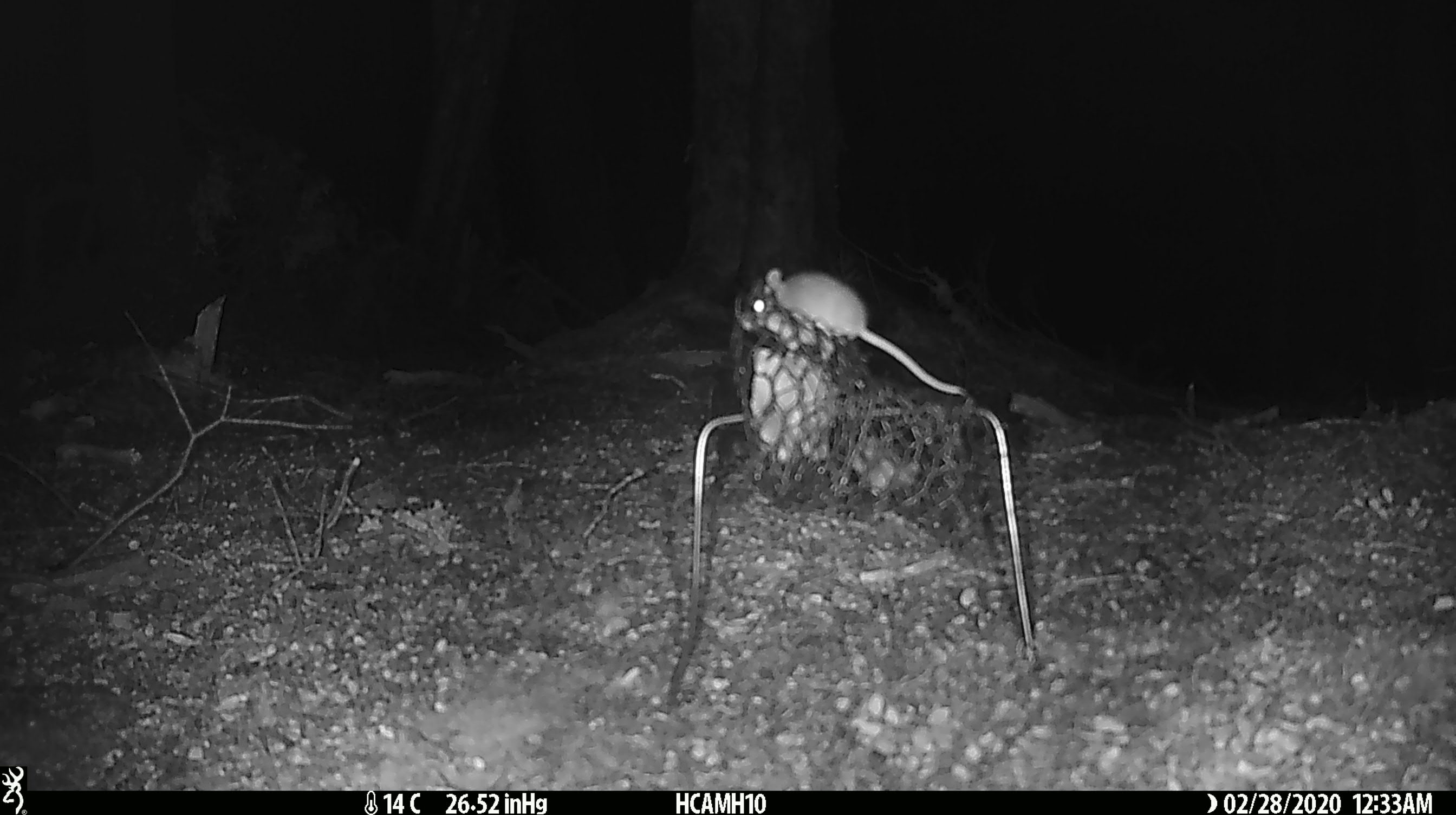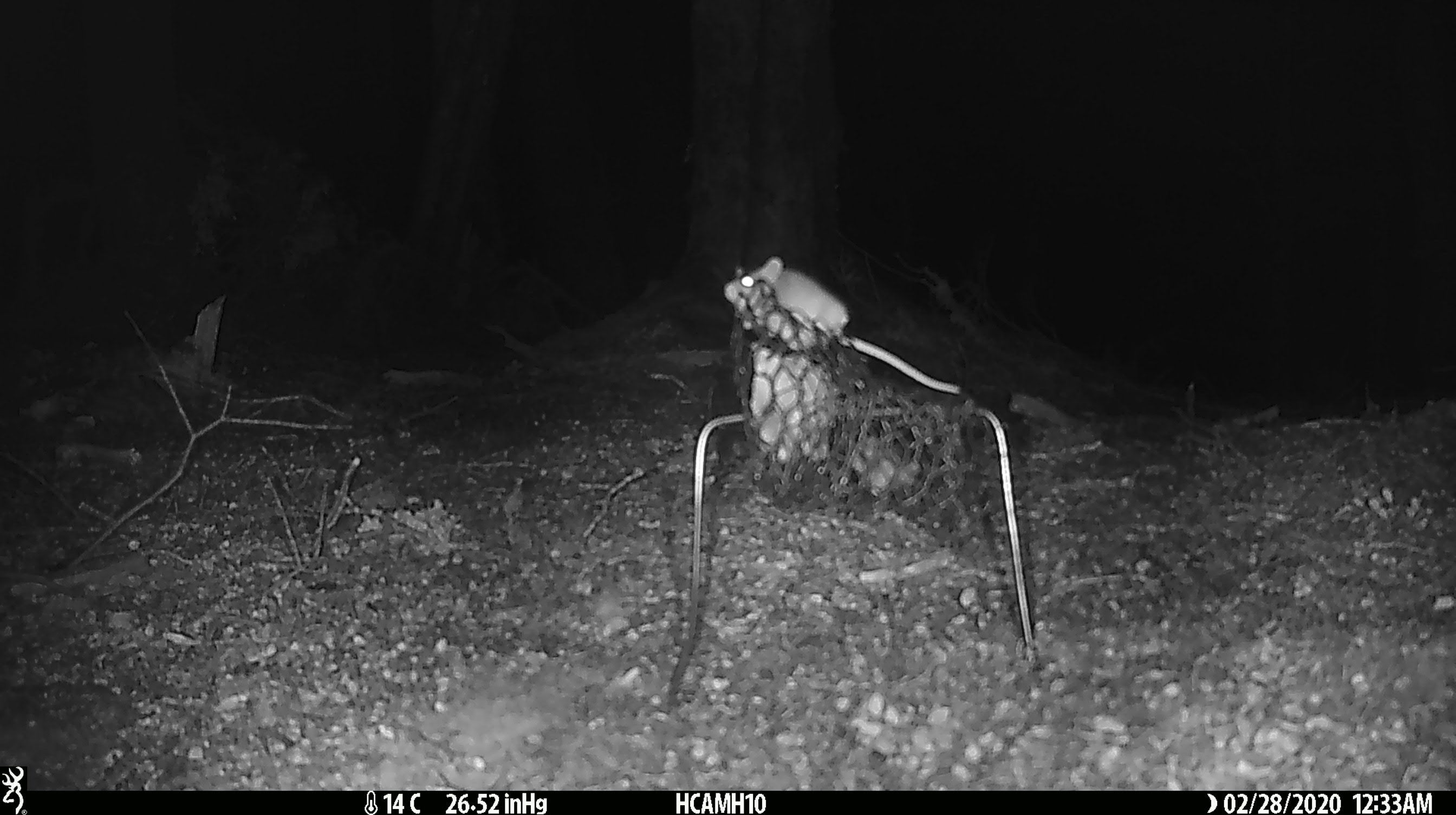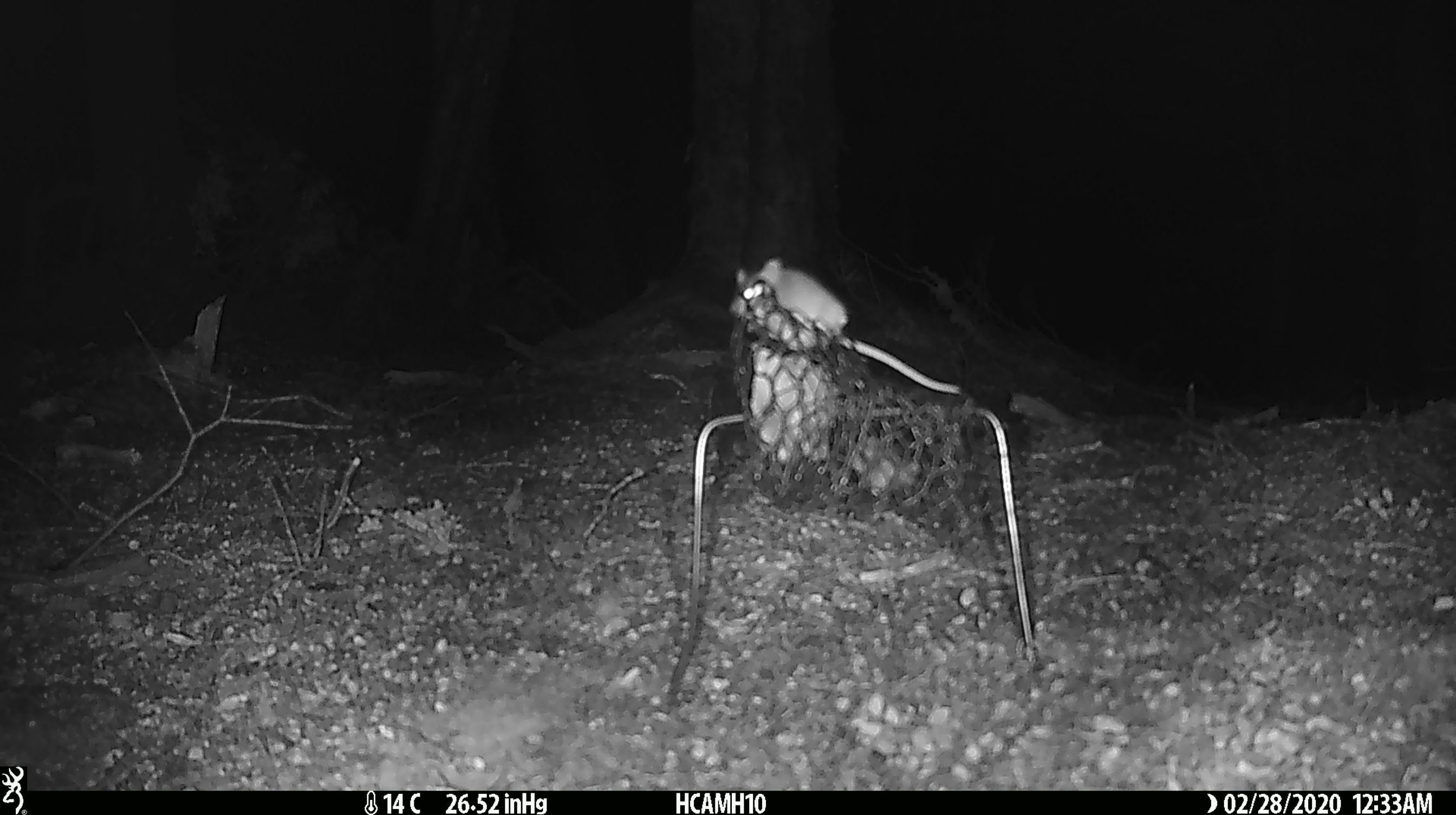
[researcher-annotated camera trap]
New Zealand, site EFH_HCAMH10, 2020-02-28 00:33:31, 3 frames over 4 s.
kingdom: Animalia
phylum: Chordata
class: Mammalia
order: Rodentia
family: Muridae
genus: Mus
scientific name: Mus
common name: mouse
Mouse (Mus).